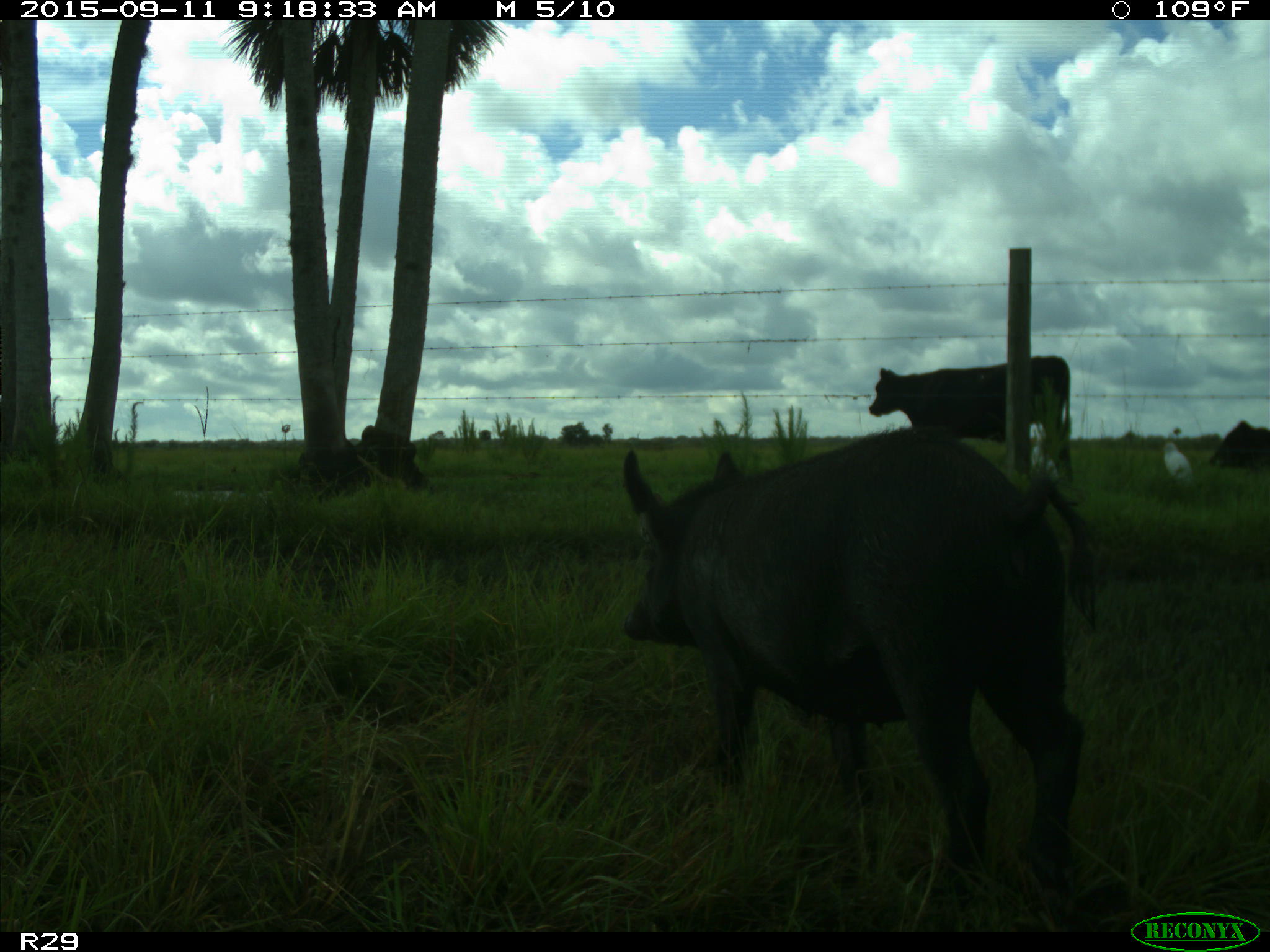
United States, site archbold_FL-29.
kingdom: Animalia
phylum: Chordata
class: Mammalia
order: Artiodactyla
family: Suidae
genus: Sus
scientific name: Sus scrofa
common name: wild boar